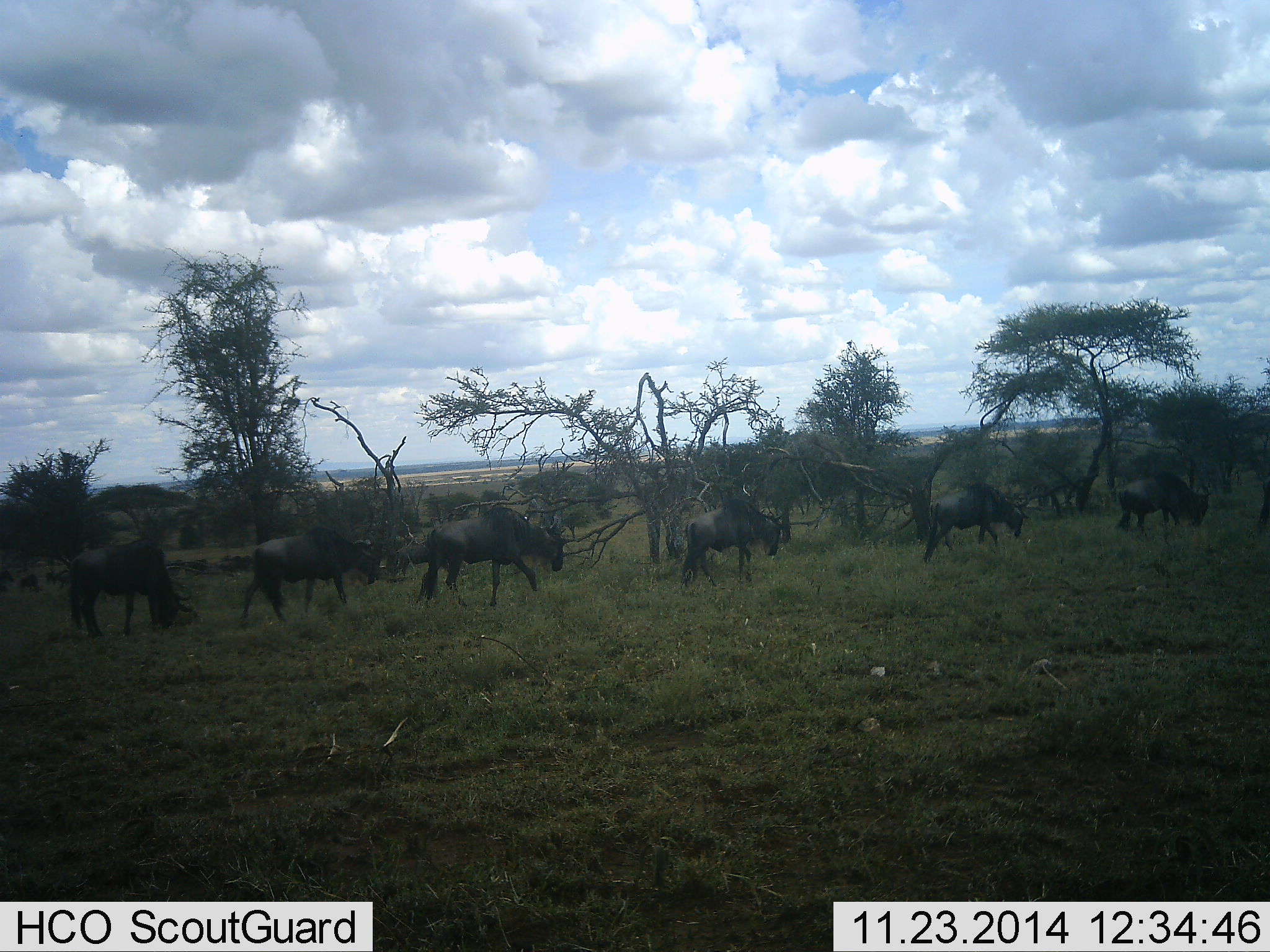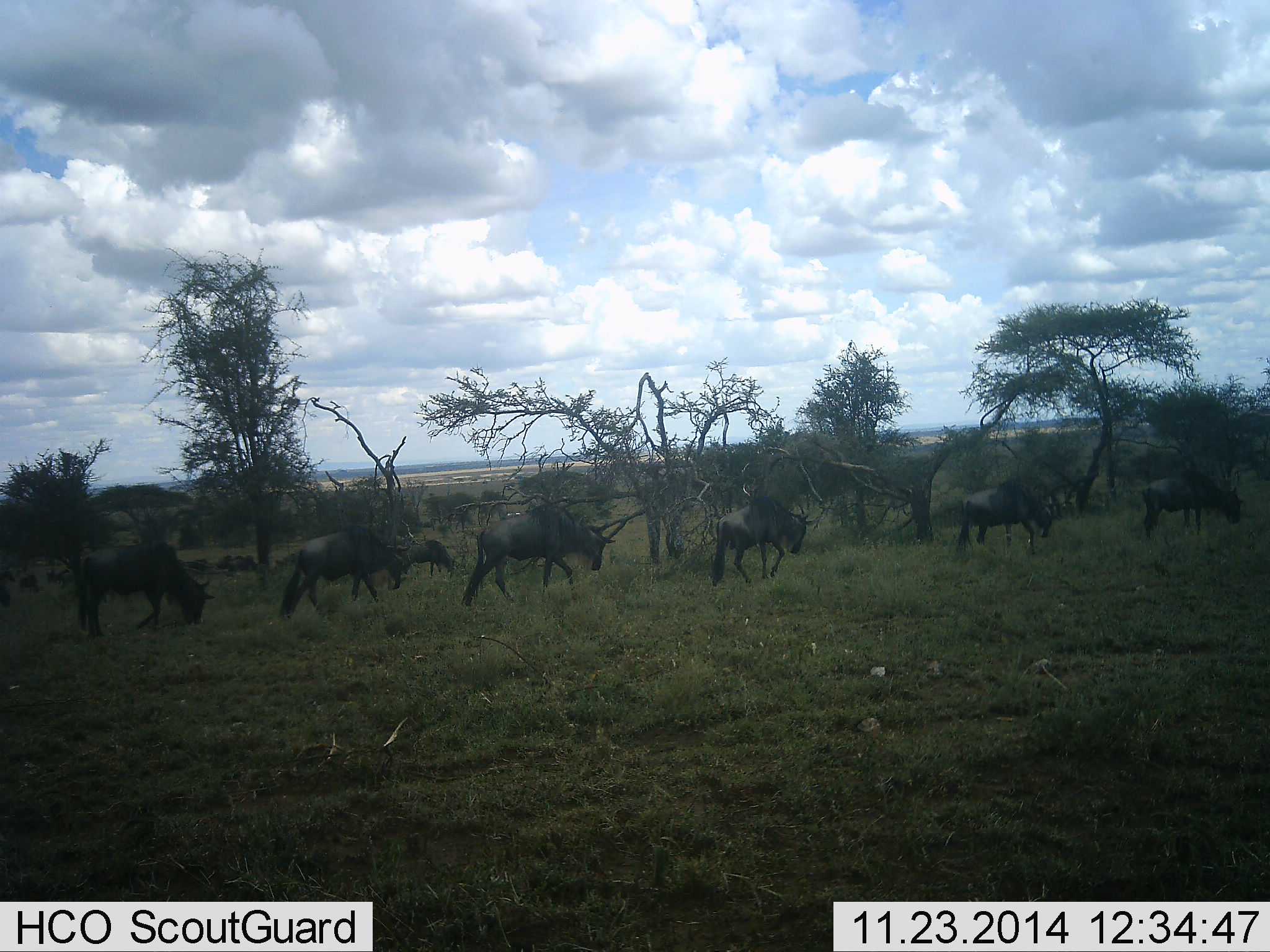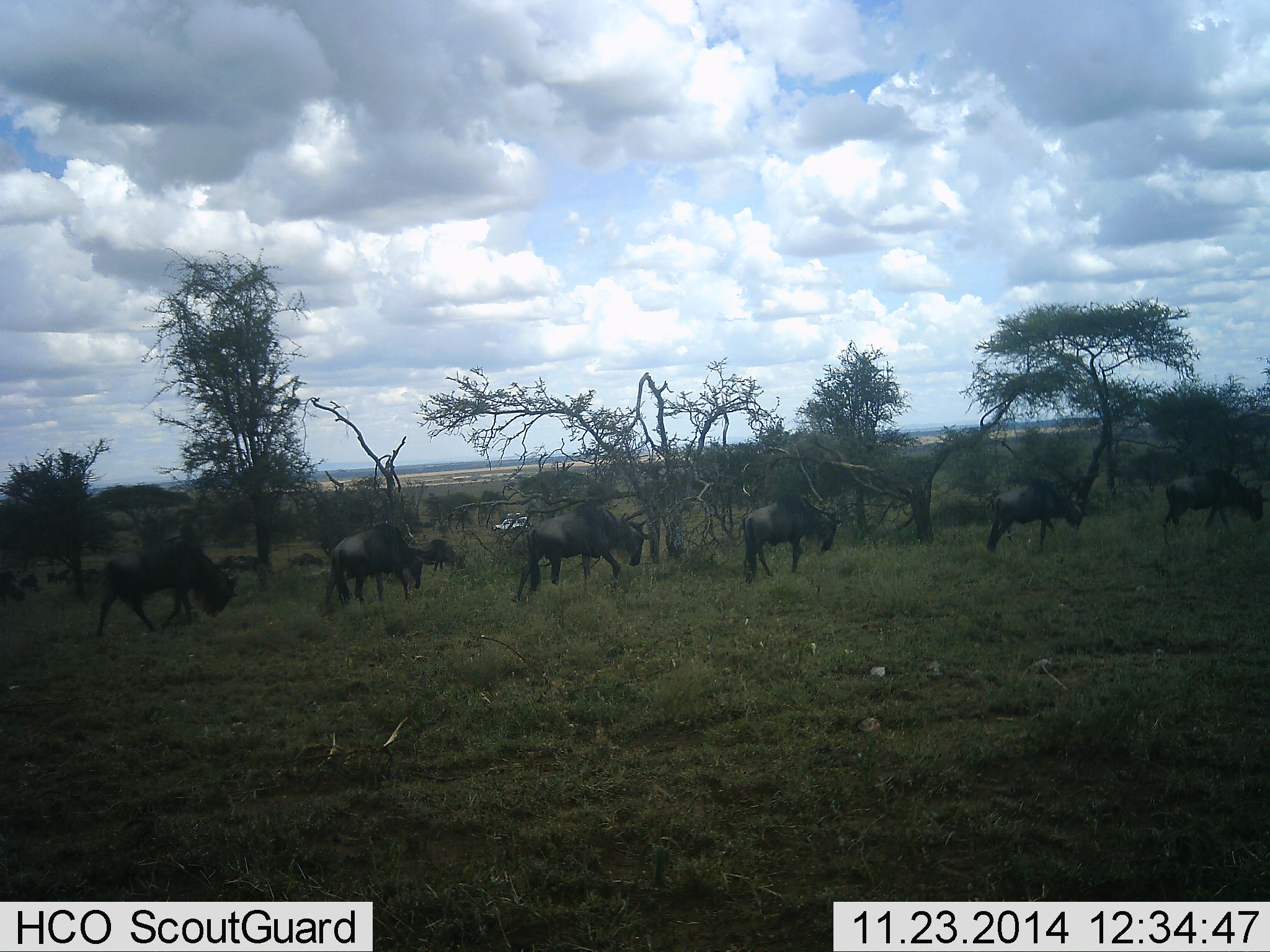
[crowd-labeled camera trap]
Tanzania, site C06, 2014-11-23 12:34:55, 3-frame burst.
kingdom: Animalia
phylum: Chordata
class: Mammalia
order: Artiodactyla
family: Bovidae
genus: Connochaetes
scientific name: Connochaetes taurinus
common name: blue wildebeest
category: wildebeest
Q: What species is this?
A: Wildebeest (blue wildebeest) (Connochaetes taurinus).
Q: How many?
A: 9.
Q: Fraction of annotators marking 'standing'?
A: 20%.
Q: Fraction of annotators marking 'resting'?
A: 0%.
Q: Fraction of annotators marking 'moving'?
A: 90%.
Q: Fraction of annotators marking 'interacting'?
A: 0%.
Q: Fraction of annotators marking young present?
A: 0%.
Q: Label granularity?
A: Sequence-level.